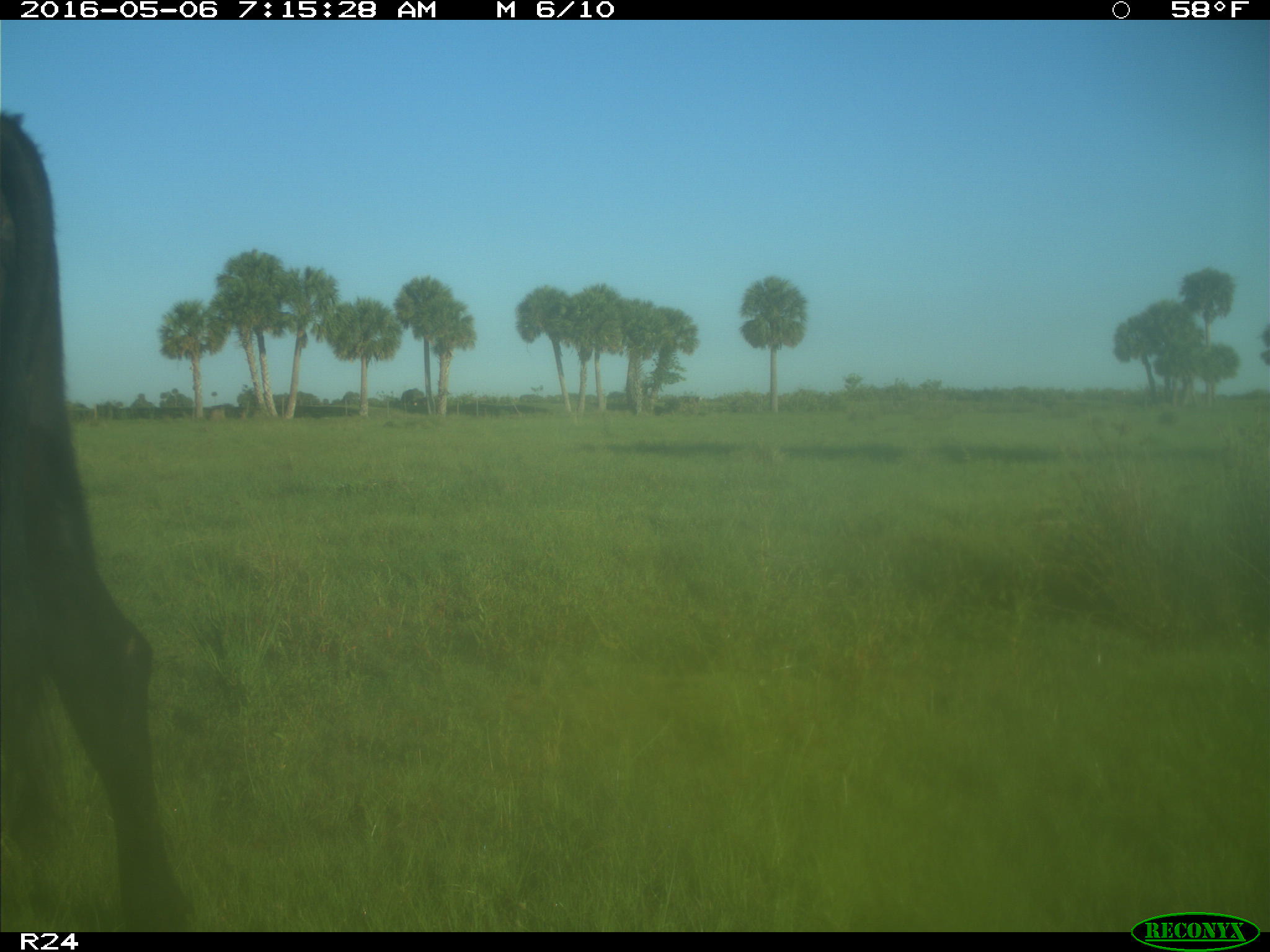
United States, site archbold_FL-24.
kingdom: Animalia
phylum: Chordata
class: Mammalia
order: Artiodactyla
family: Bovidae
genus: Bos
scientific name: Bos taurus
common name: domestic cow